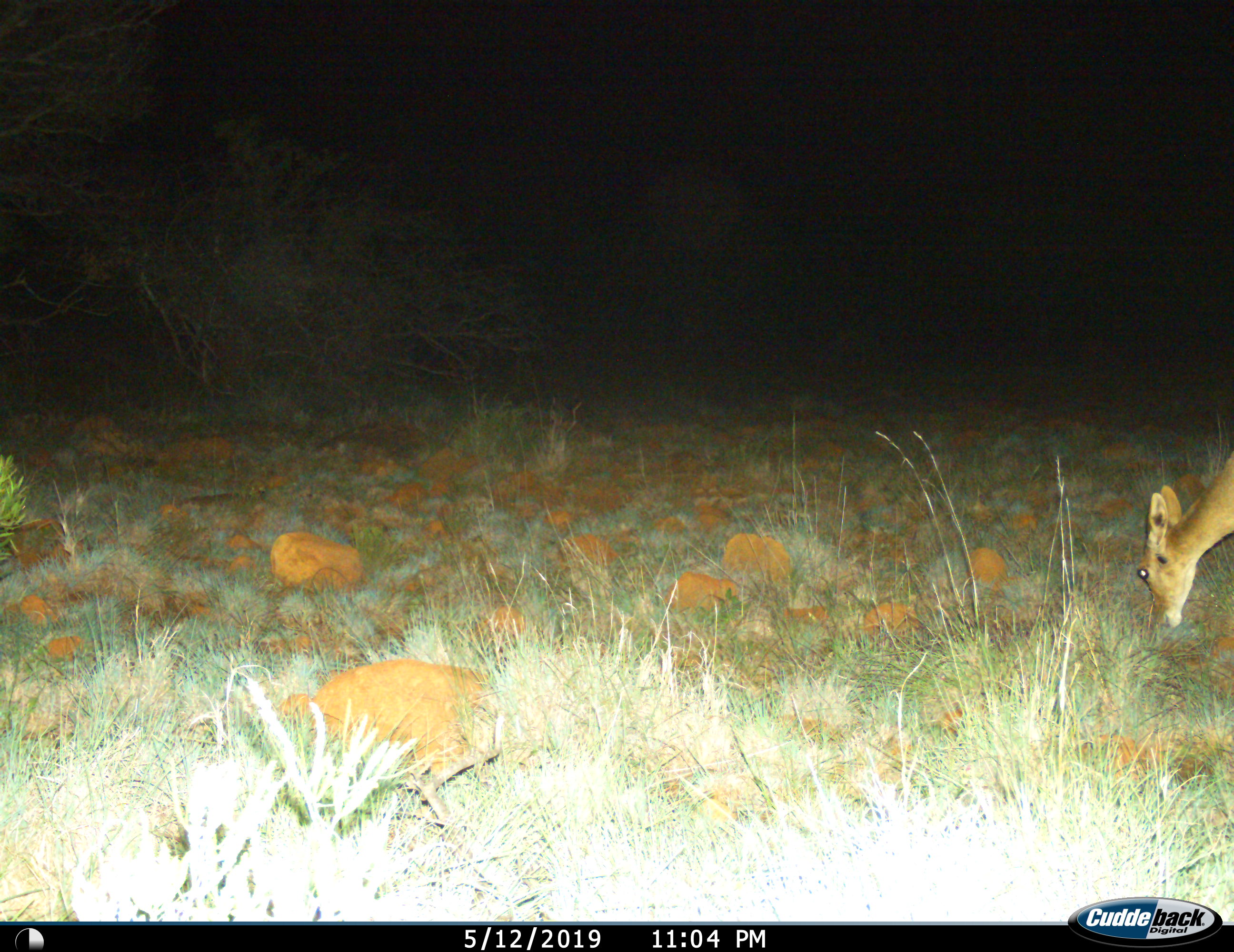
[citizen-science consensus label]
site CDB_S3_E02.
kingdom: Animalia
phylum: Chordata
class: Mammalia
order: Artiodactyla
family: Bovidae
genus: Redunca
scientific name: Redunca fulvorufula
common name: mountain reedbuck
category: reedbuckmountain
Reedbuckmountain (mountain reedbuck) (Redunca fulvorufula), count 1. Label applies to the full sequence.